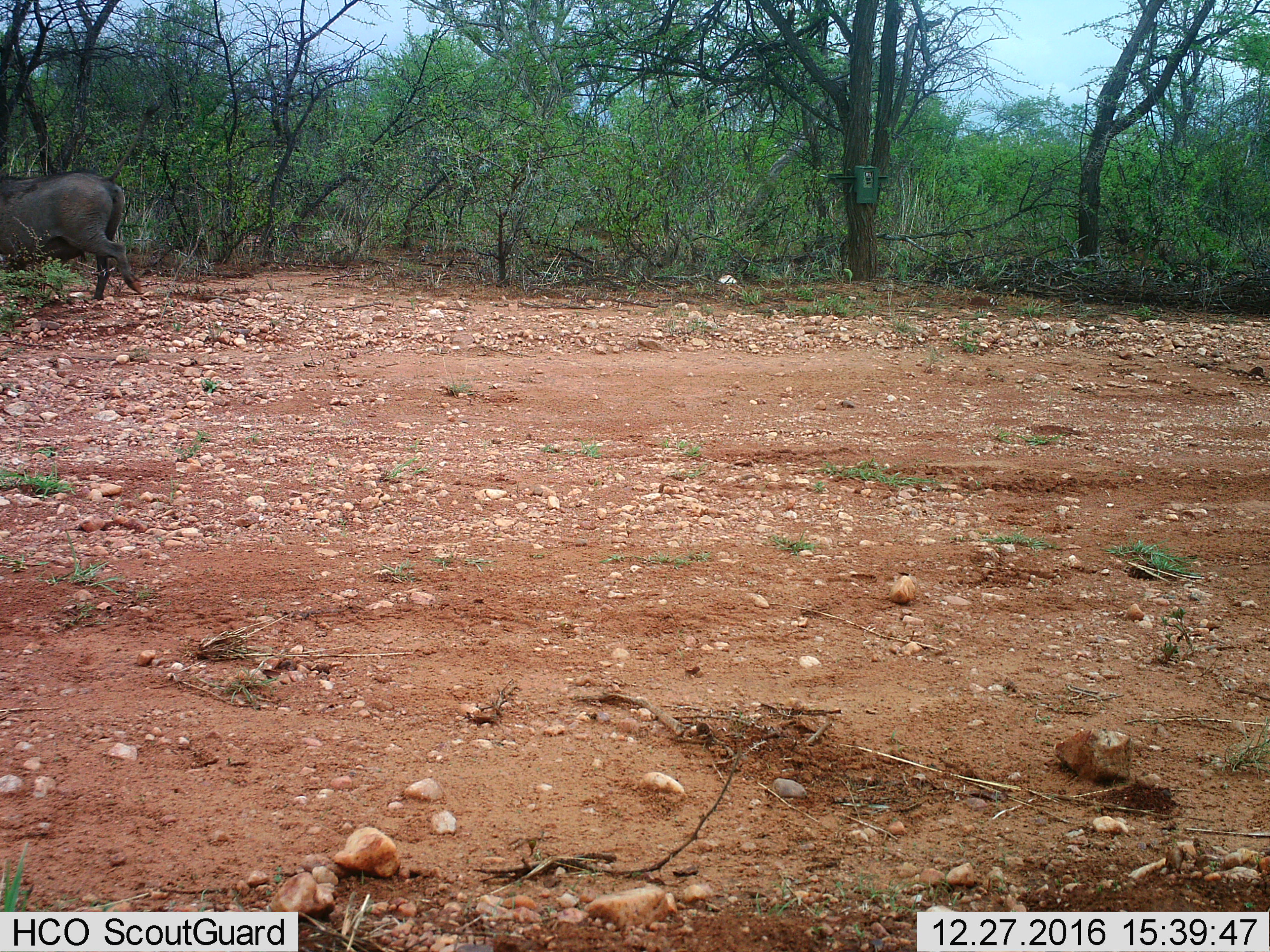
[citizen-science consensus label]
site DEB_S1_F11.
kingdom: Animalia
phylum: Chordata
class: Mammalia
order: Artiodactyla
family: Suidae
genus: Phacochoerus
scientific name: Phacochoerus africanus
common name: warthog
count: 1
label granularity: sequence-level